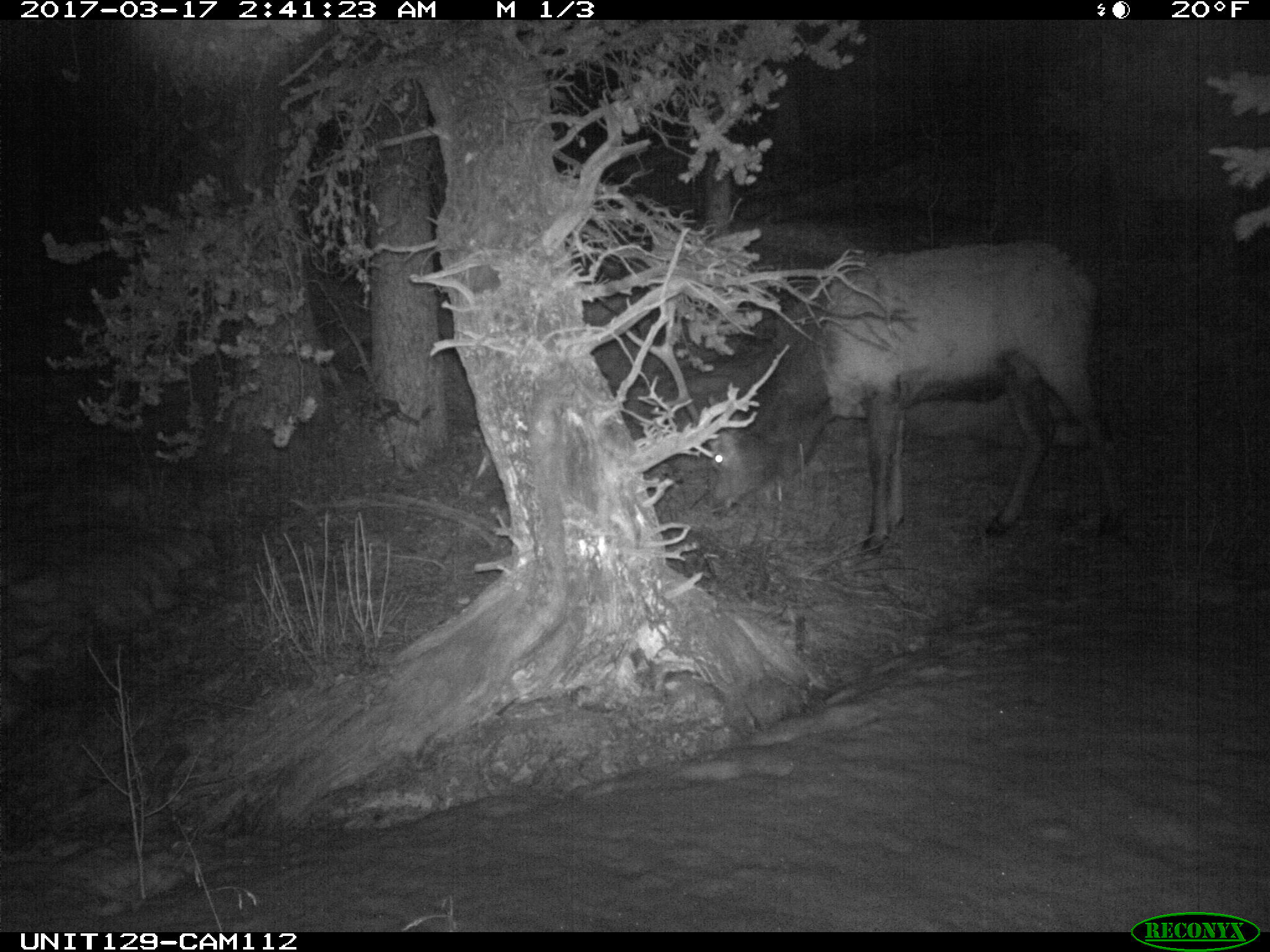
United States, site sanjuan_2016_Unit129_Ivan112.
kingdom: Animalia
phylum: Chordata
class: Mammalia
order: Artiodactyla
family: Cervidae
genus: Cervus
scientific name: Cervus elaphus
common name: red deer